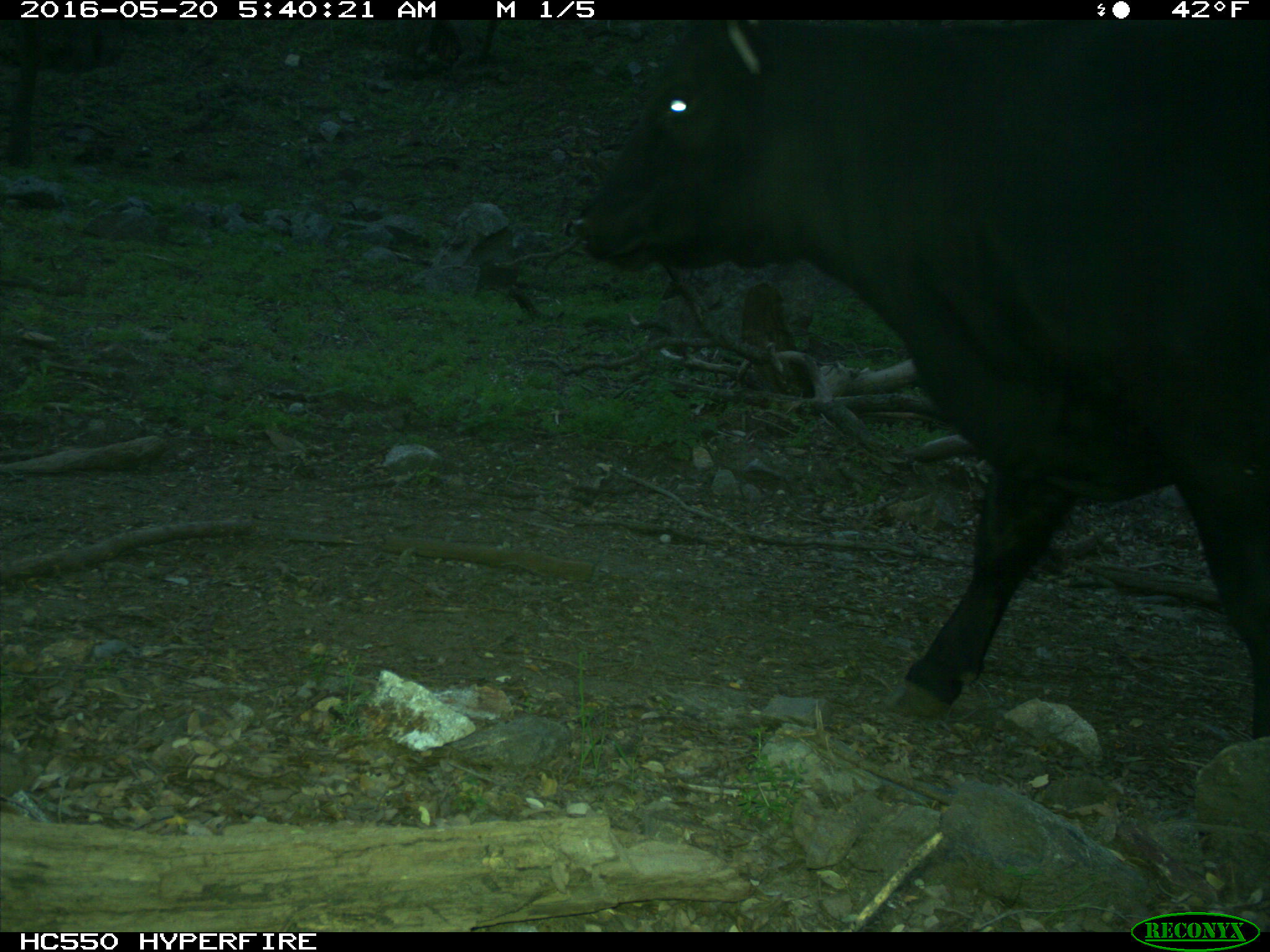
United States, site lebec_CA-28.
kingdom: Animalia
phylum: Chordata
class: Mammalia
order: Artiodactyla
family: Bovidae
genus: Bos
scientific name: Bos taurus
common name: domestic cow